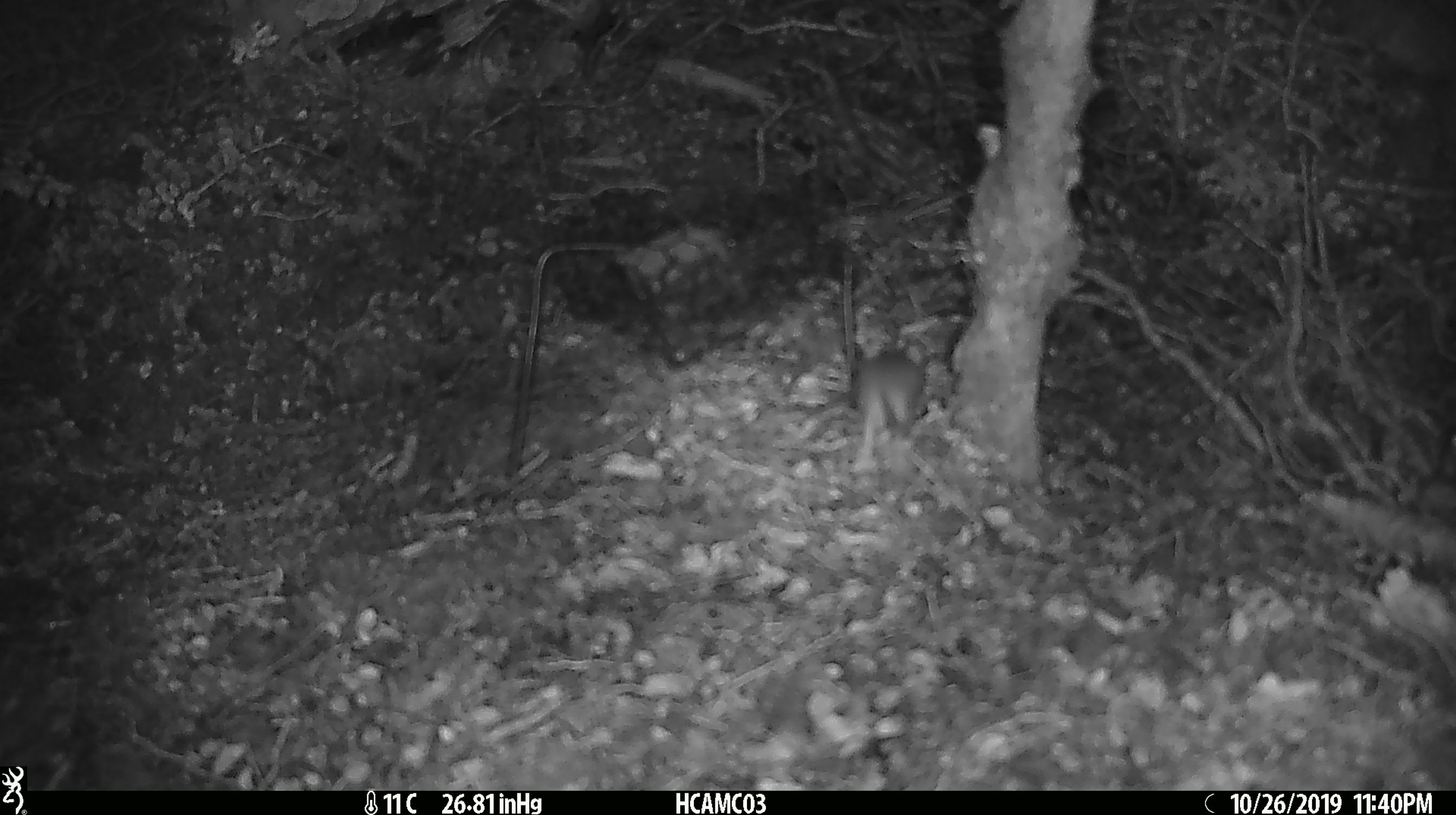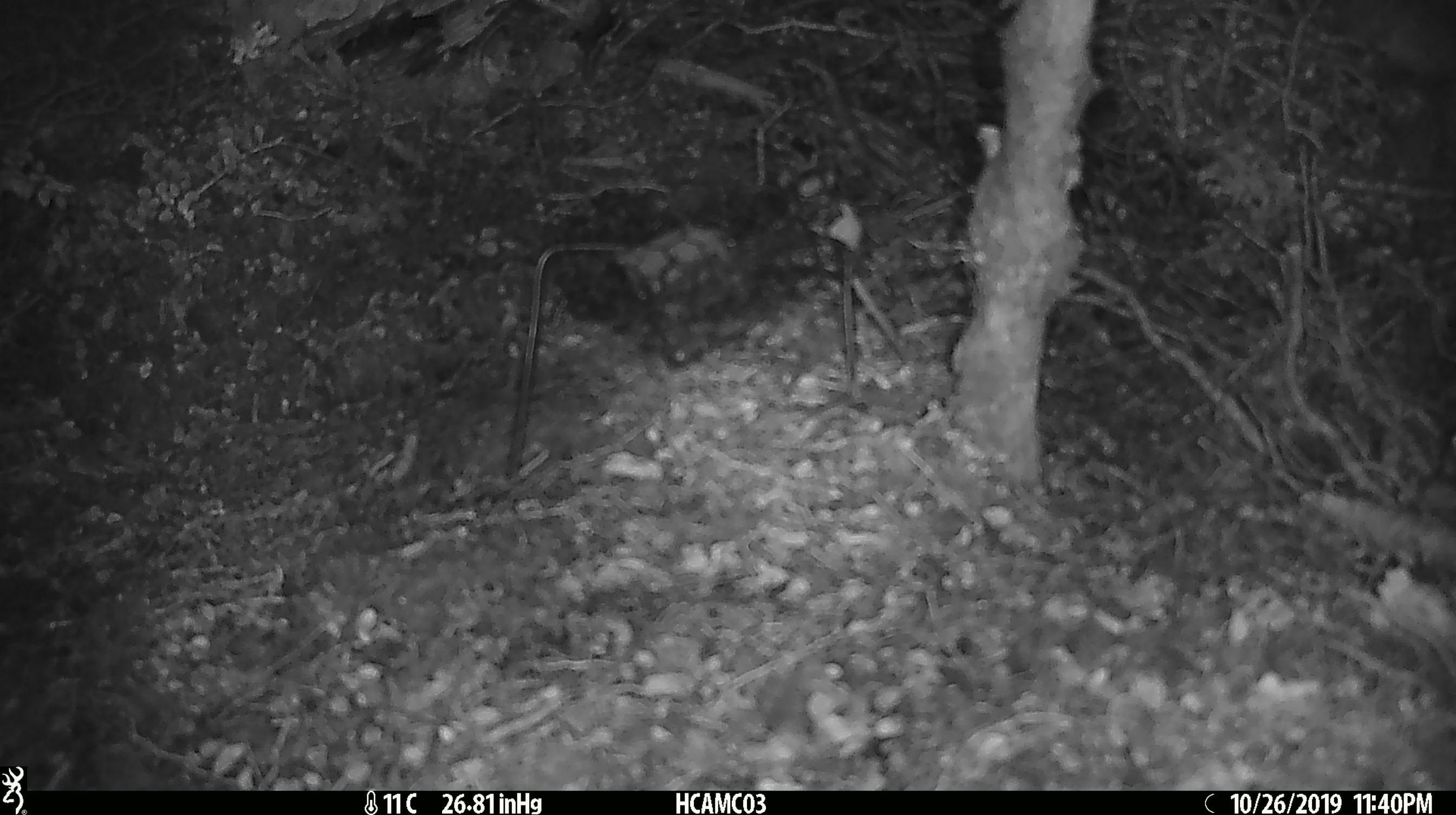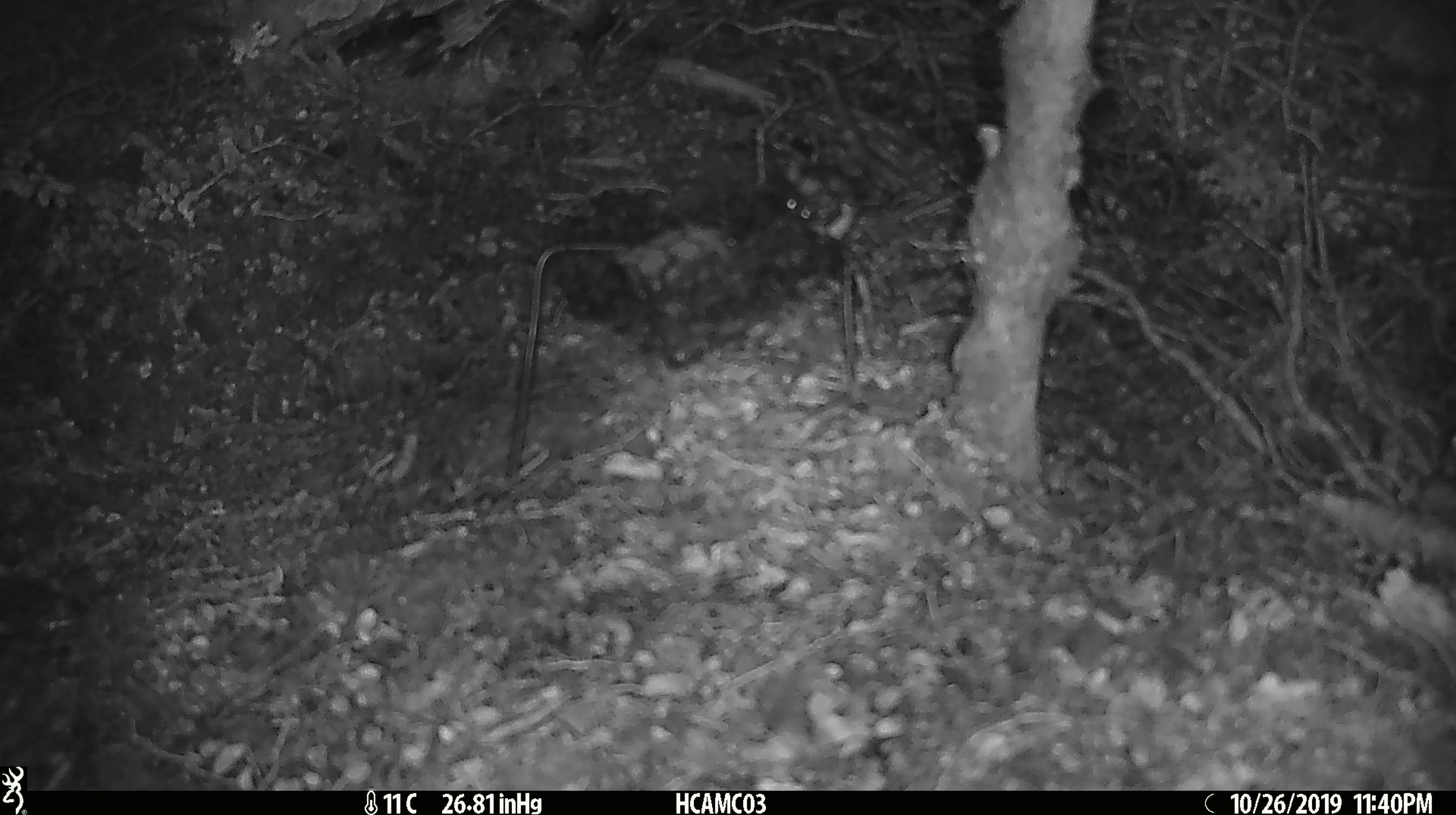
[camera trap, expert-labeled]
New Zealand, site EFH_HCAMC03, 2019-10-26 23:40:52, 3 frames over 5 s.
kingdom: Animalia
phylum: Chordata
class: Mammalia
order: Rodentia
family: Muridae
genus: Mus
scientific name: Mus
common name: mouse